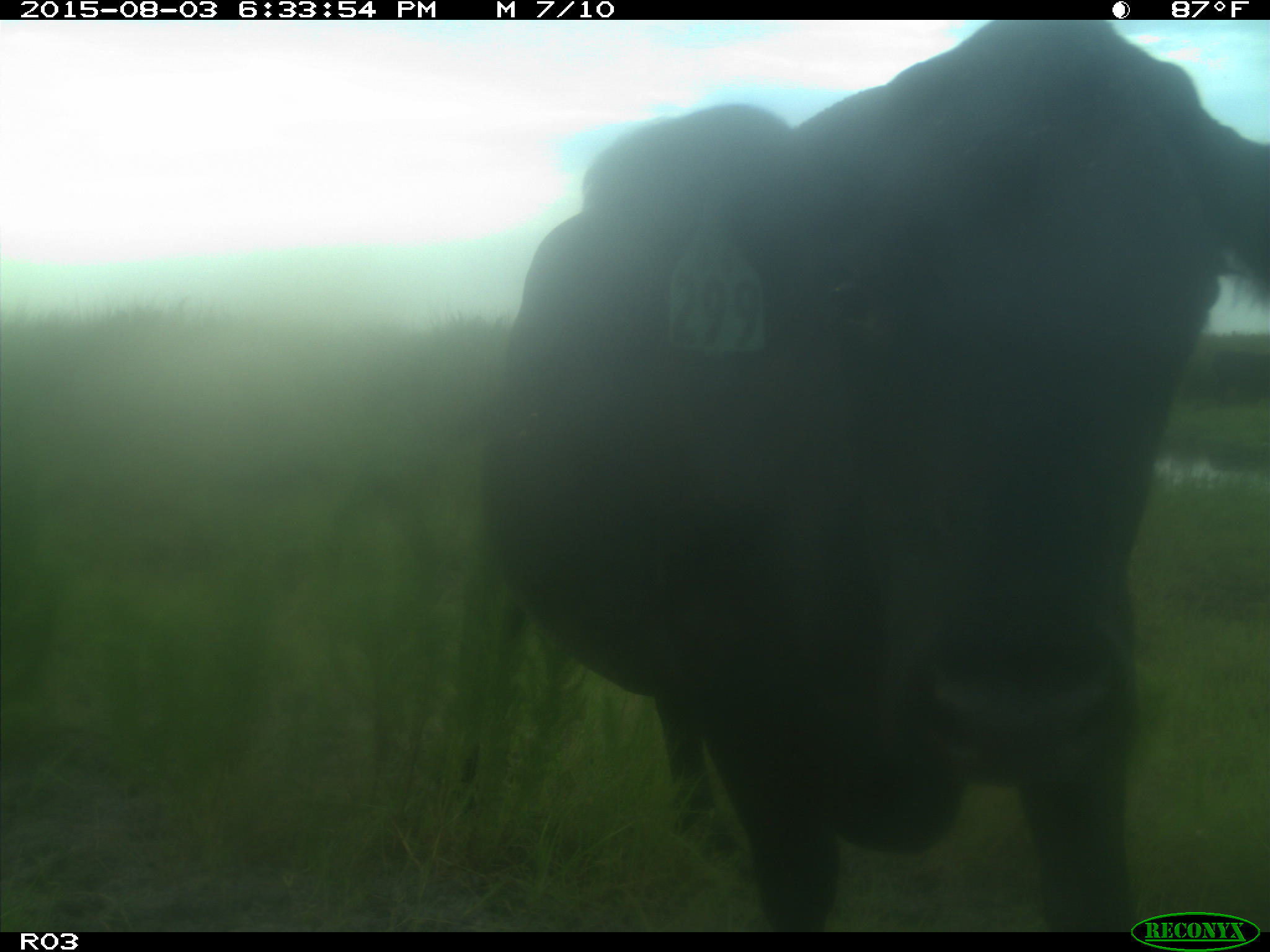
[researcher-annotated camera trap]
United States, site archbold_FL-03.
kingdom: Animalia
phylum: Chordata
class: Mammalia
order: Artiodactyla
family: Bovidae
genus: Bos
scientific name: Bos taurus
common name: domestic cow